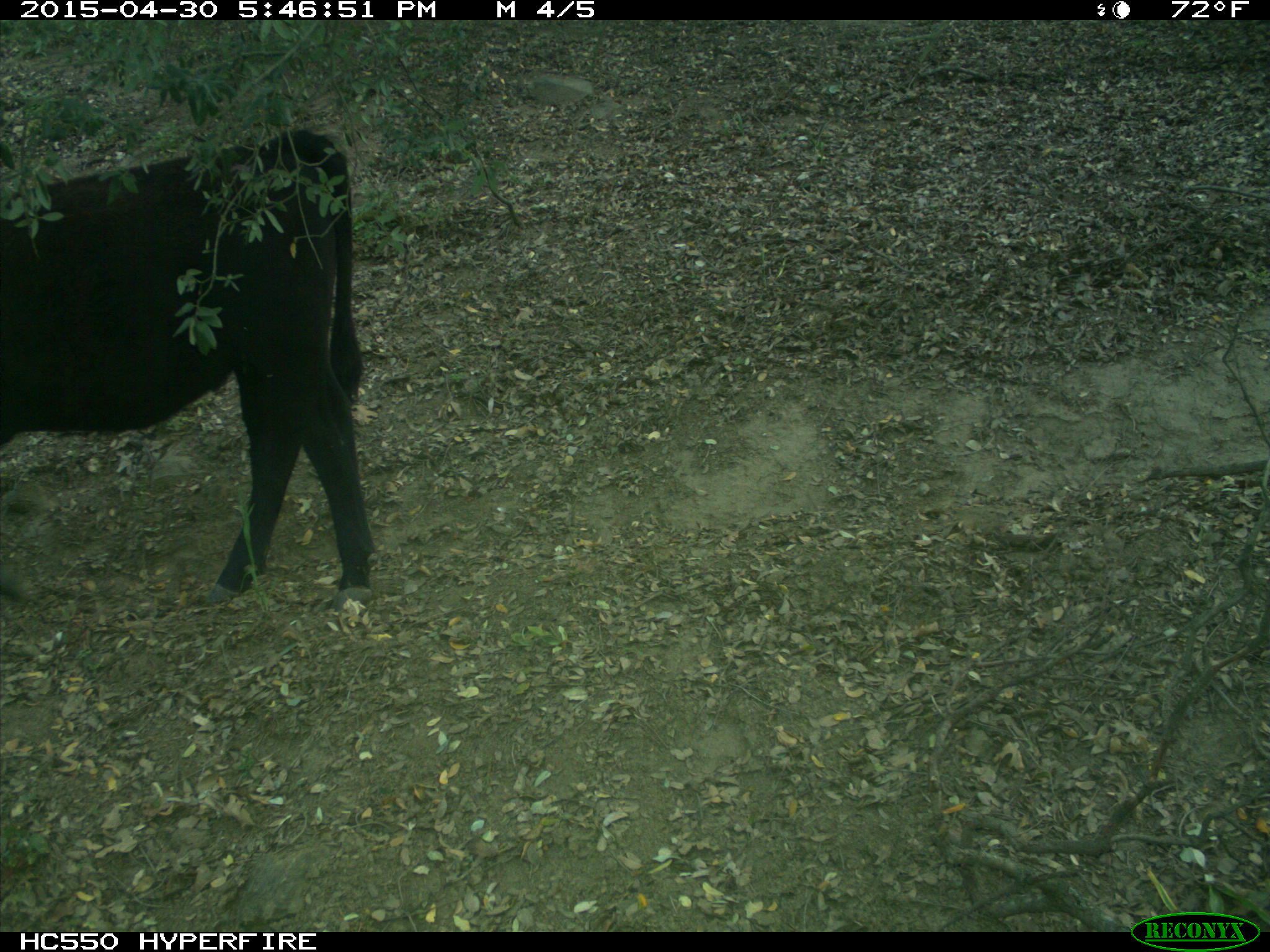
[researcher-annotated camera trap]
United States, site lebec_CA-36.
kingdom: Animalia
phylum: Chordata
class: Mammalia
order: Artiodactyla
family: Bovidae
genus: Bos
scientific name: Bos taurus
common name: domestic cow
Bos taurus (domestic cow).